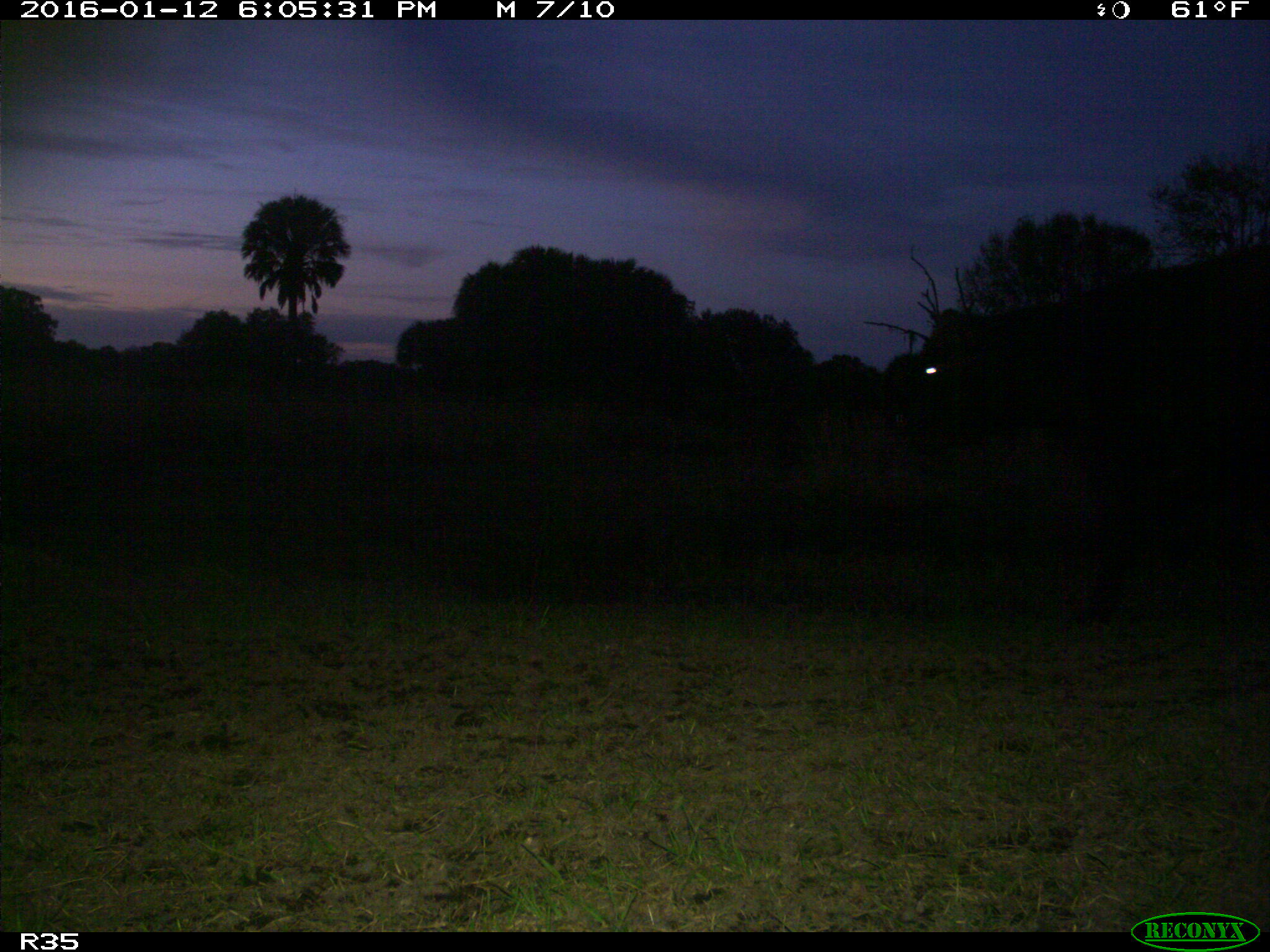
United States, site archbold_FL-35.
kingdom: Animalia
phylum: Chordata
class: Mammalia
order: Artiodactyla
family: Bovidae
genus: Bos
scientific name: Bos taurus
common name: domestic cow